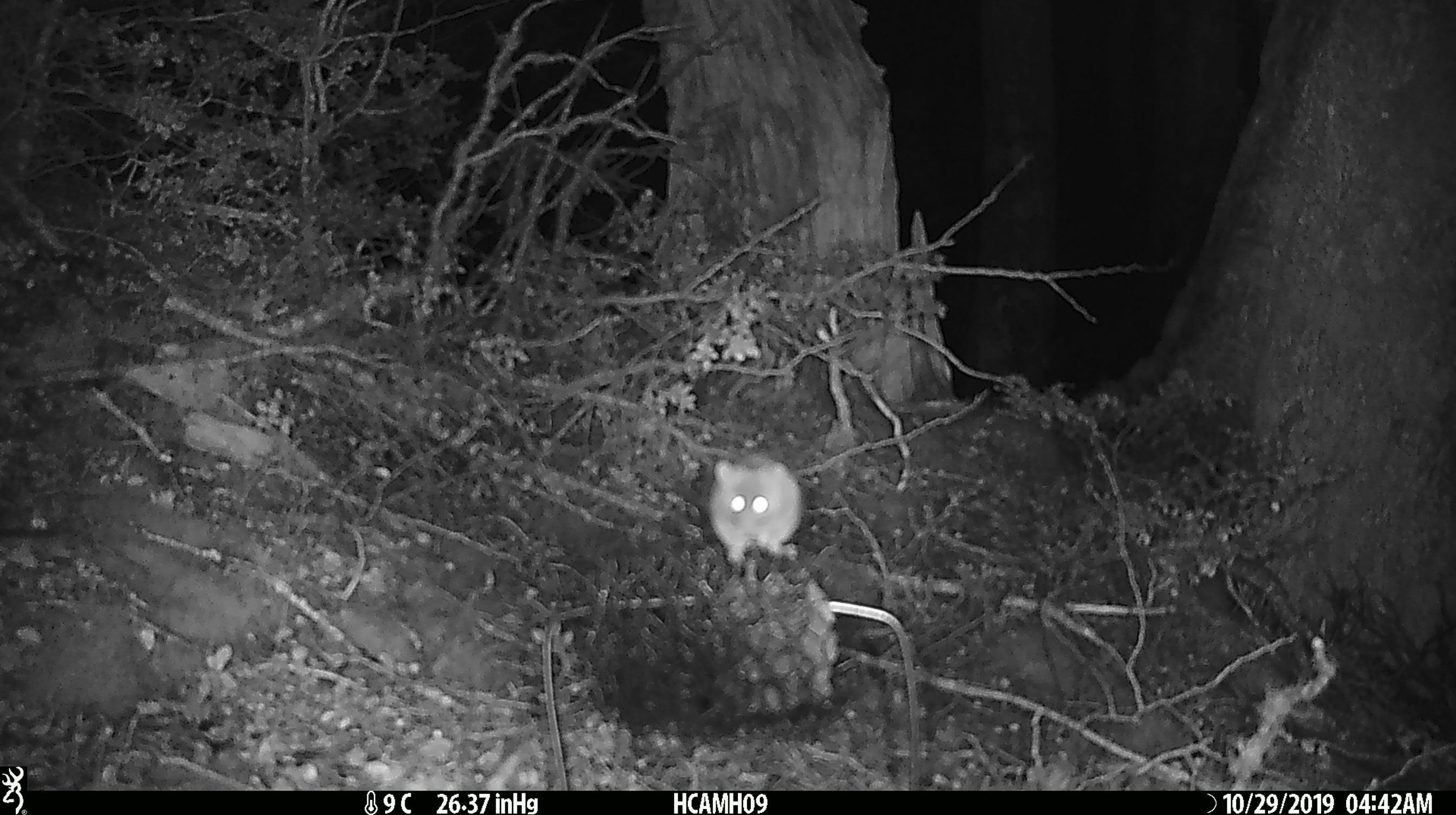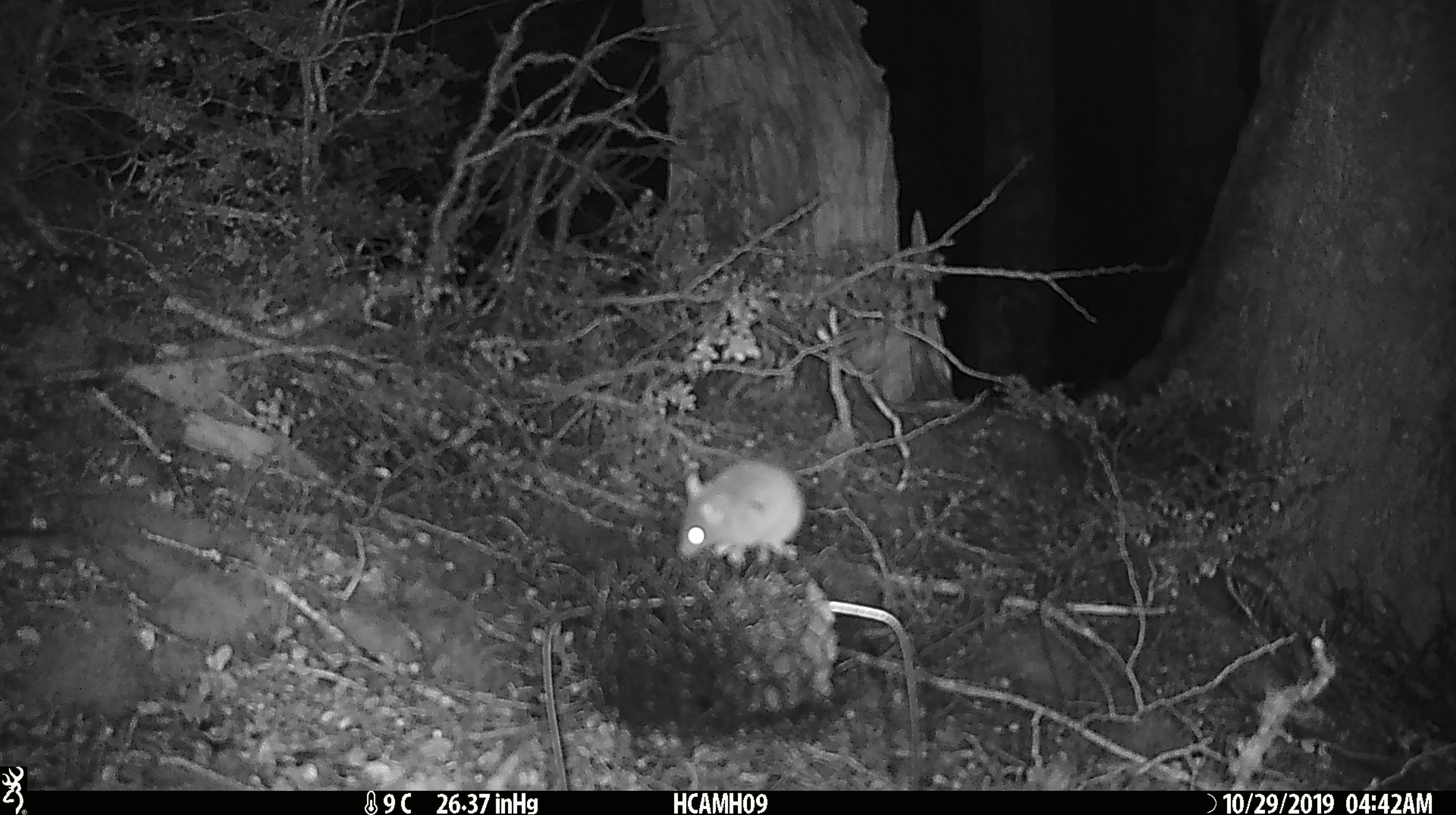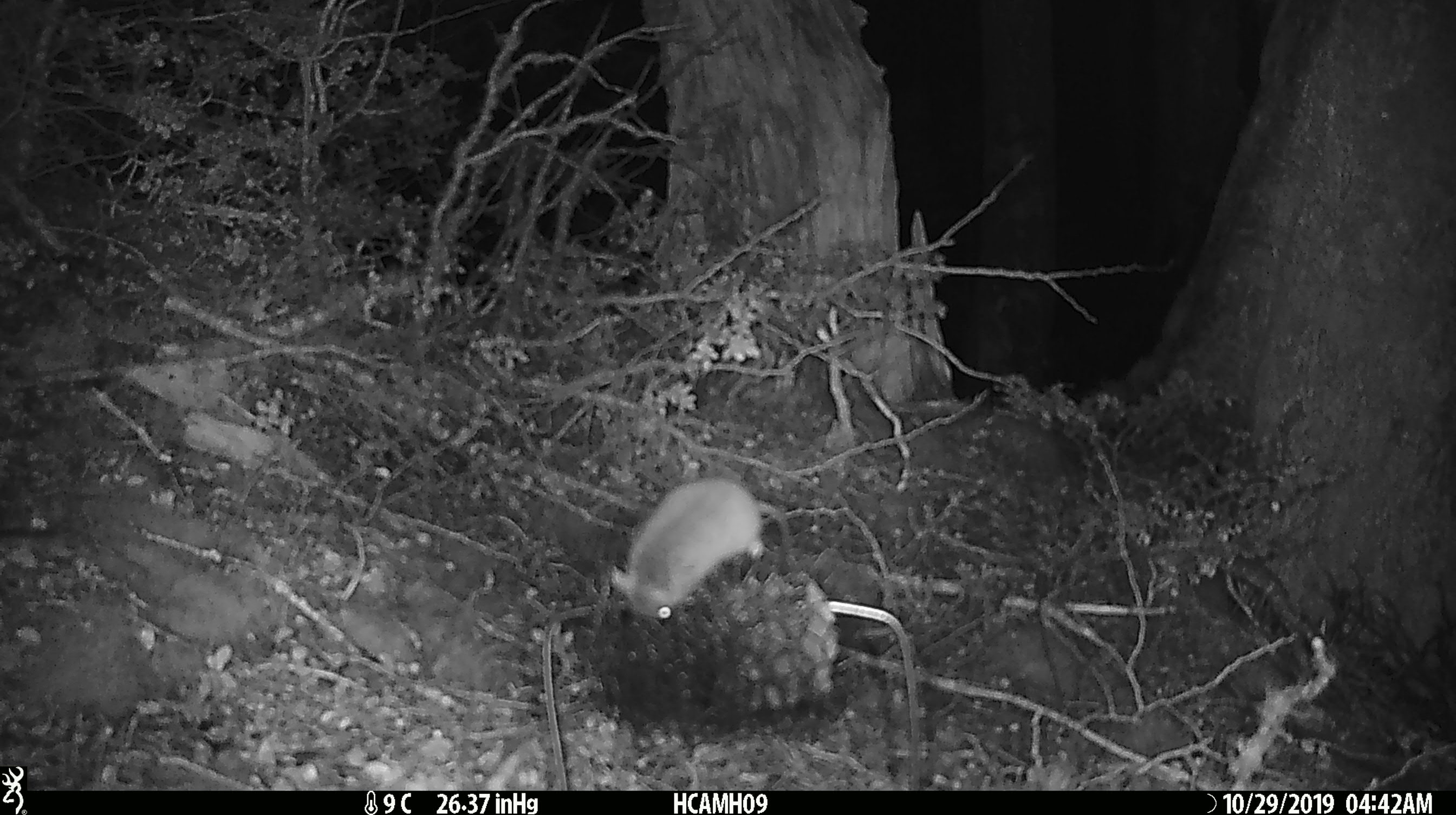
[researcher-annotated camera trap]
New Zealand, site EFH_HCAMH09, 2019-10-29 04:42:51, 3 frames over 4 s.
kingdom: Animalia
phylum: Chordata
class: Mammalia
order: Rodentia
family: Muridae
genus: Mus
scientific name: Mus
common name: mouse